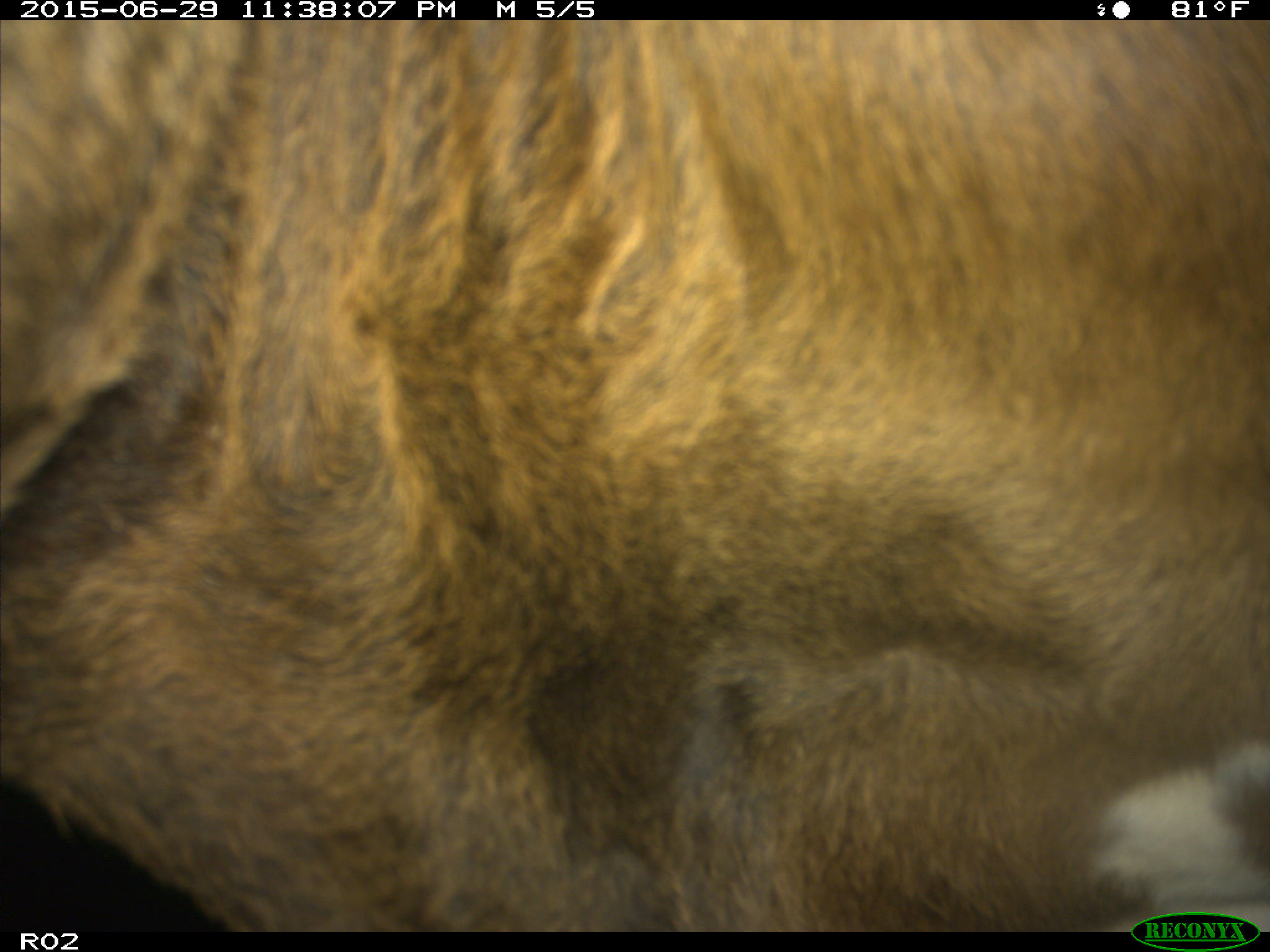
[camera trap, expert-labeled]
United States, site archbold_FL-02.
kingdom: Animalia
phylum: Chordata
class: Mammalia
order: Artiodactyla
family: Bovidae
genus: Bos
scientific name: Bos taurus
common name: domestic cow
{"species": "Bos taurus (domestic cow)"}